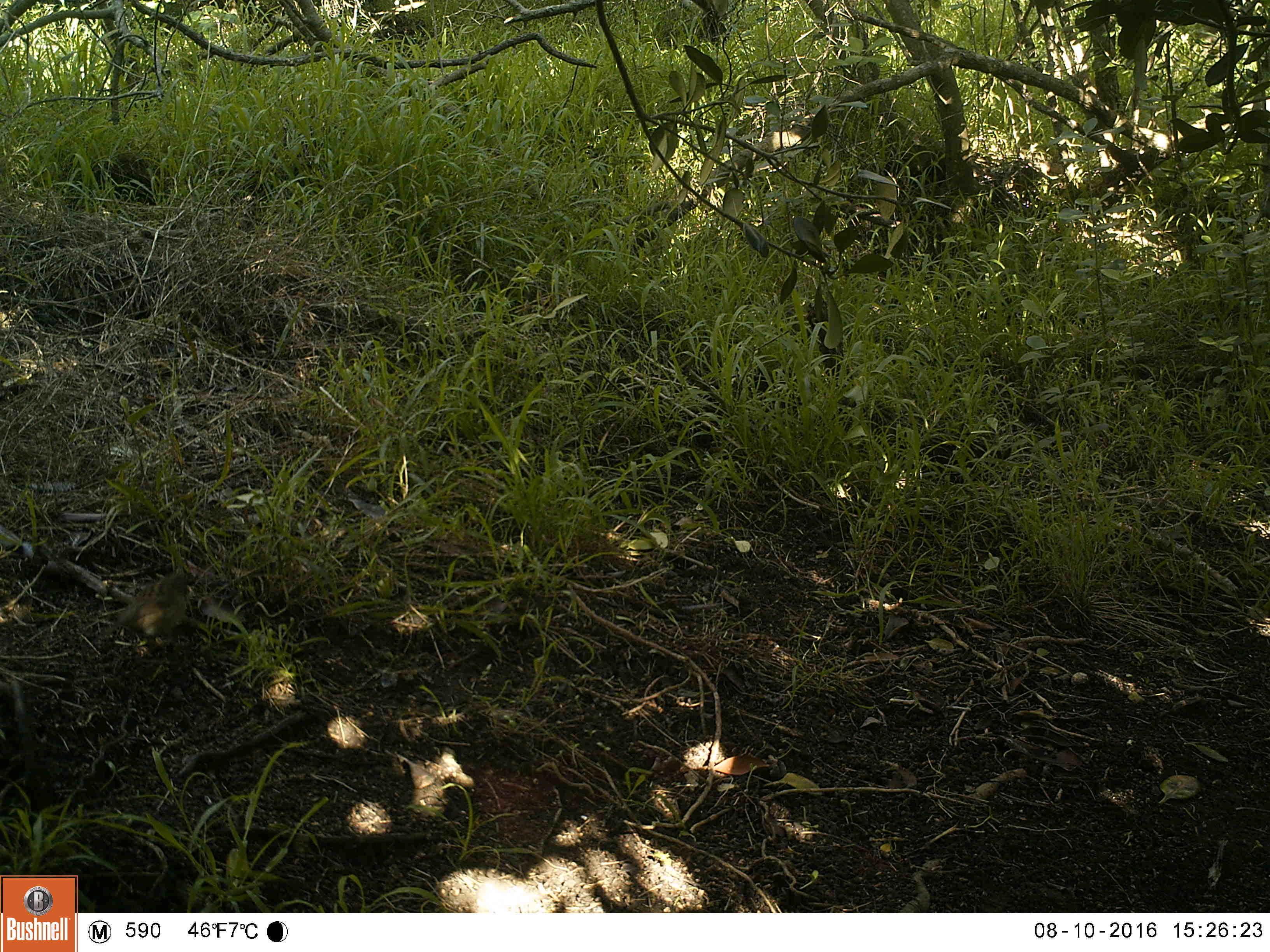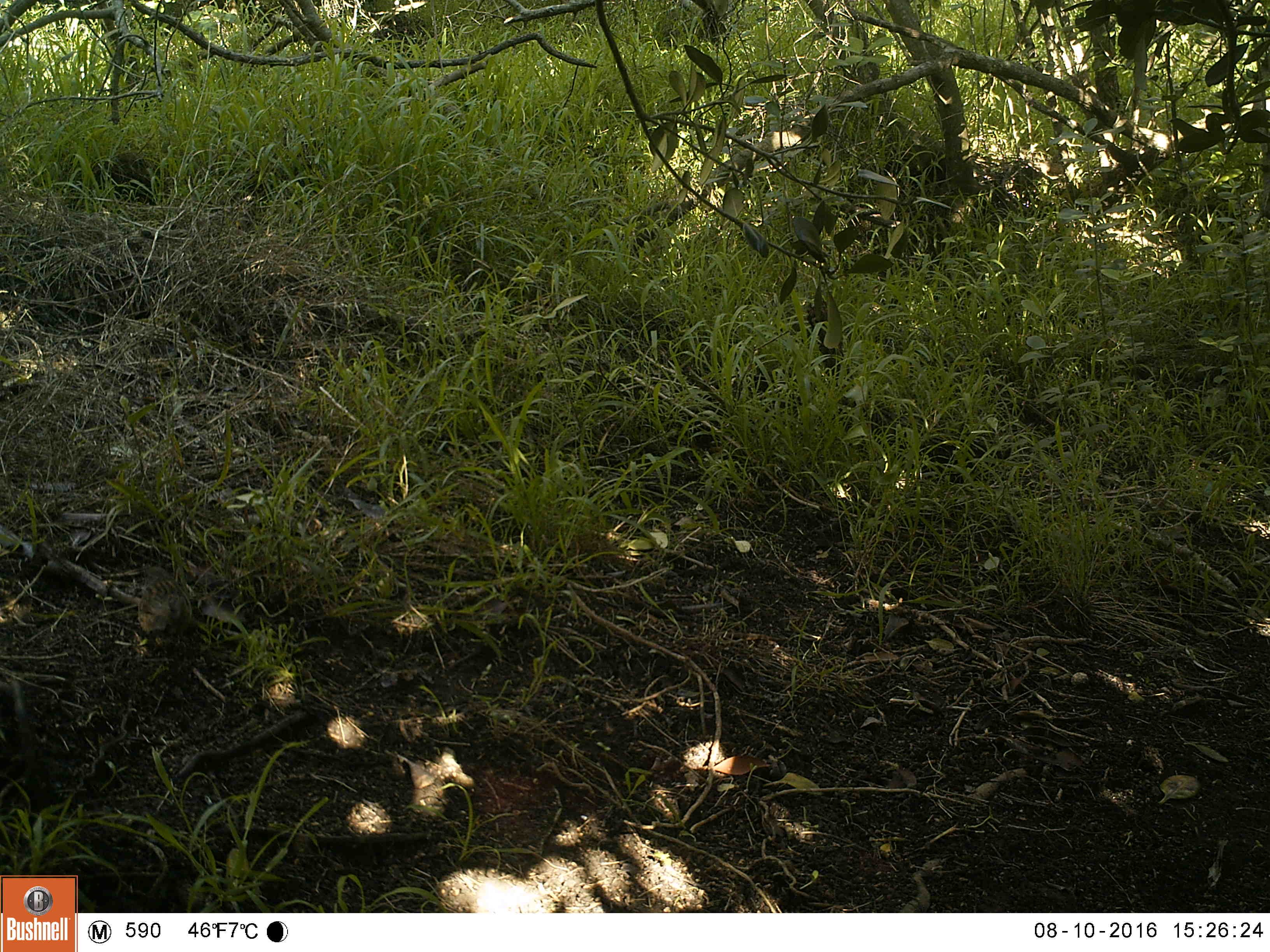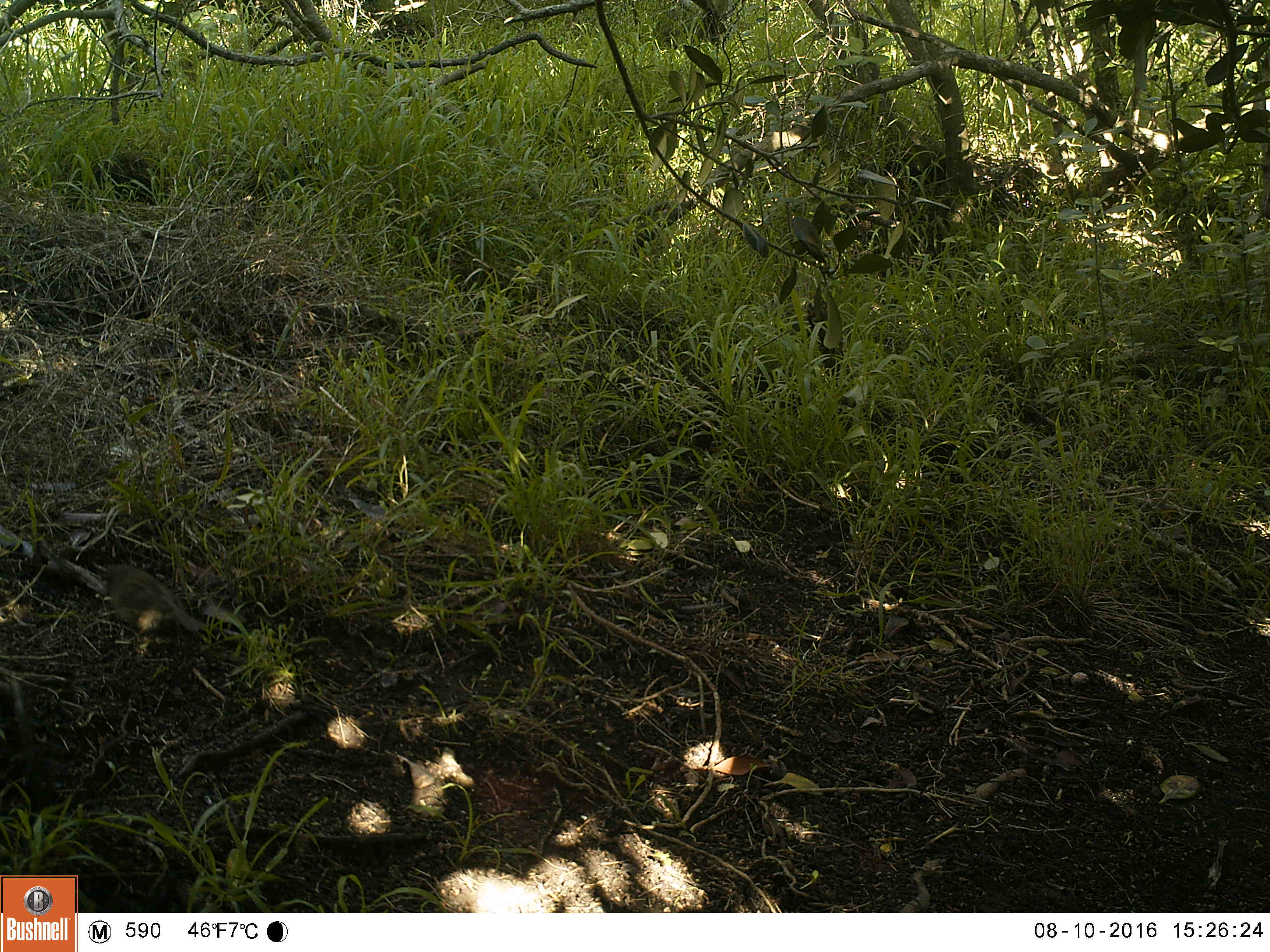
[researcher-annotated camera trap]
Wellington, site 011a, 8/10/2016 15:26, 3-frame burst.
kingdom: Animalia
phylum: Chordata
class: Aves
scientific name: Aves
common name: bird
Bird (Aves).